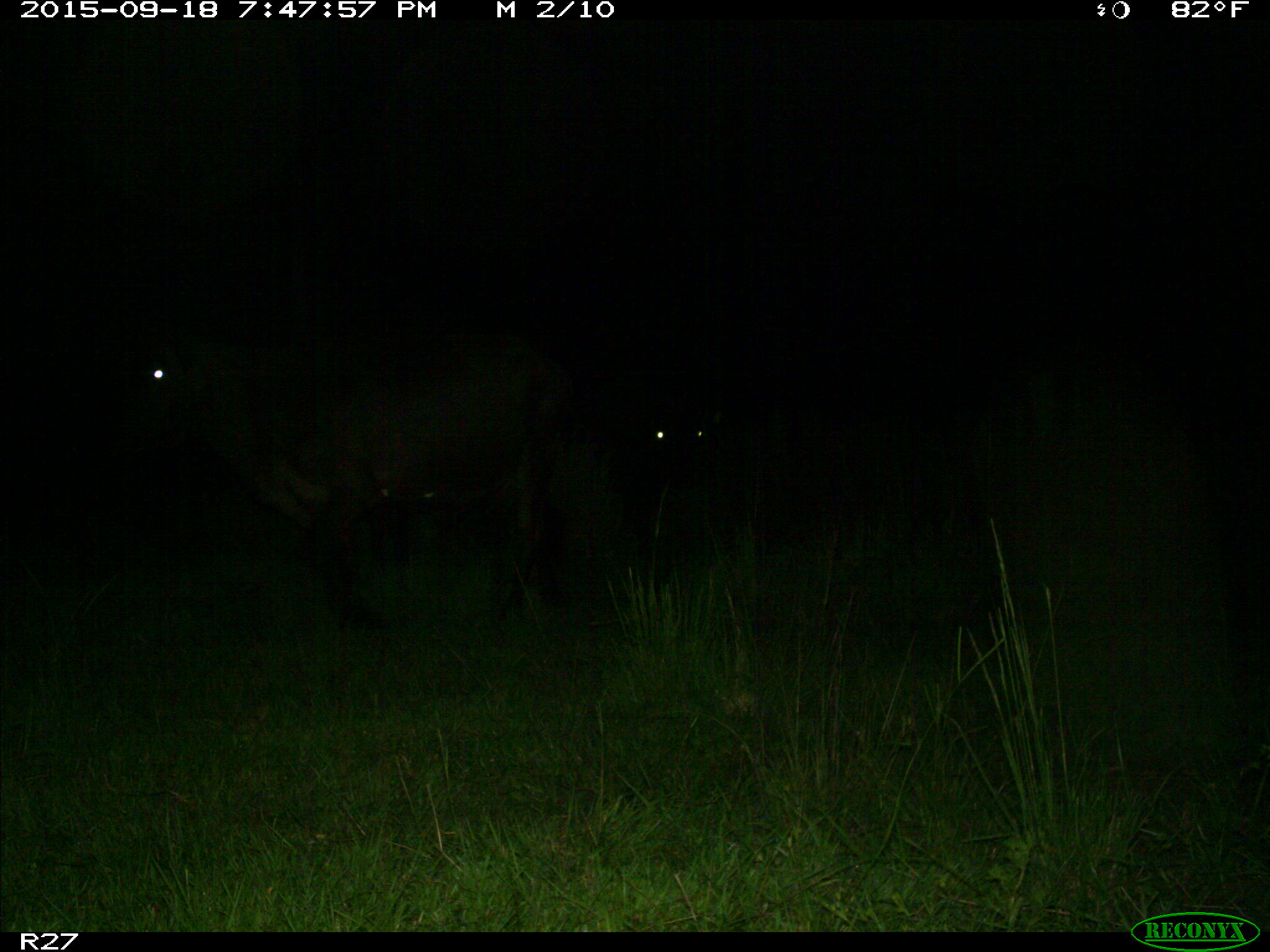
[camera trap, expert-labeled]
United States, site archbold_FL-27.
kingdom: Animalia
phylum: Chordata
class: Mammalia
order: Artiodactyla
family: Bovidae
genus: Bos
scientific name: Bos taurus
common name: domestic cow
Bos taurus (domestic cow).